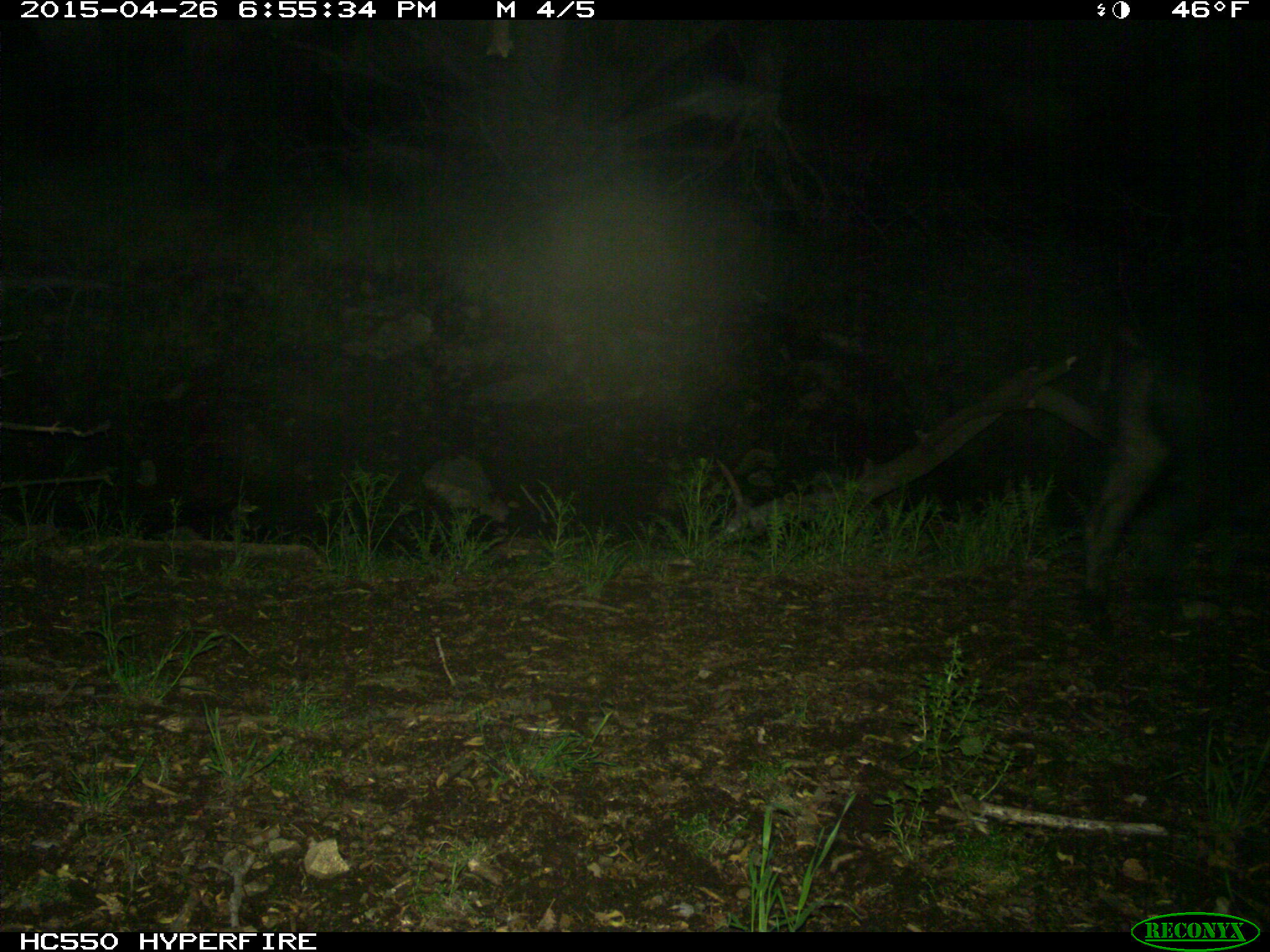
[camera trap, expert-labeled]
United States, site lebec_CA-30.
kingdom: Animalia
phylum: Chordata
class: Mammalia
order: Artiodactyla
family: Suidae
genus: Sus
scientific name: Sus scrofa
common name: wild boar